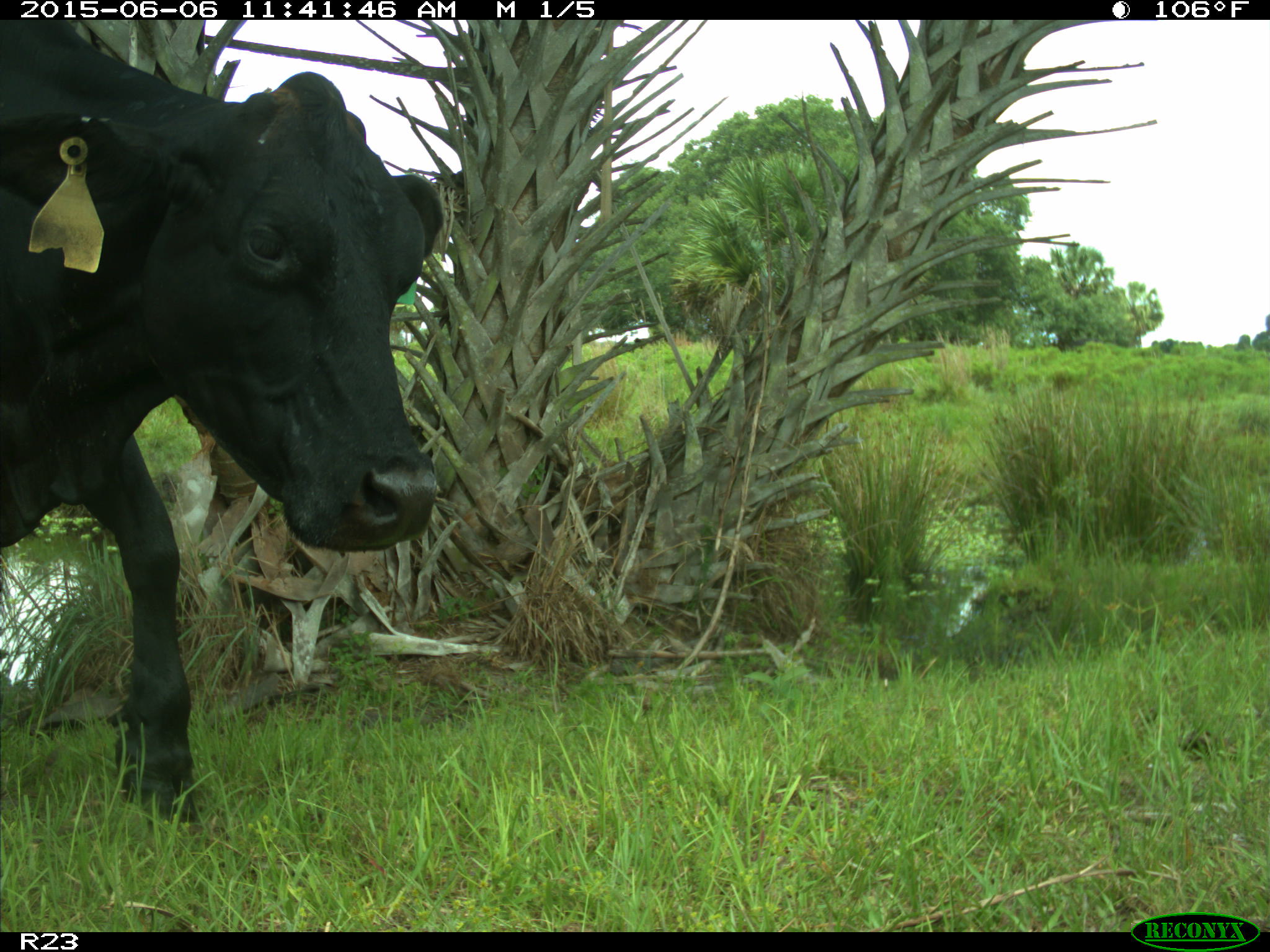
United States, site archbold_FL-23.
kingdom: Animalia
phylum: Chordata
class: Mammalia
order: Artiodactyla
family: Bovidae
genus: Bos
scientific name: Bos taurus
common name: domestic cow